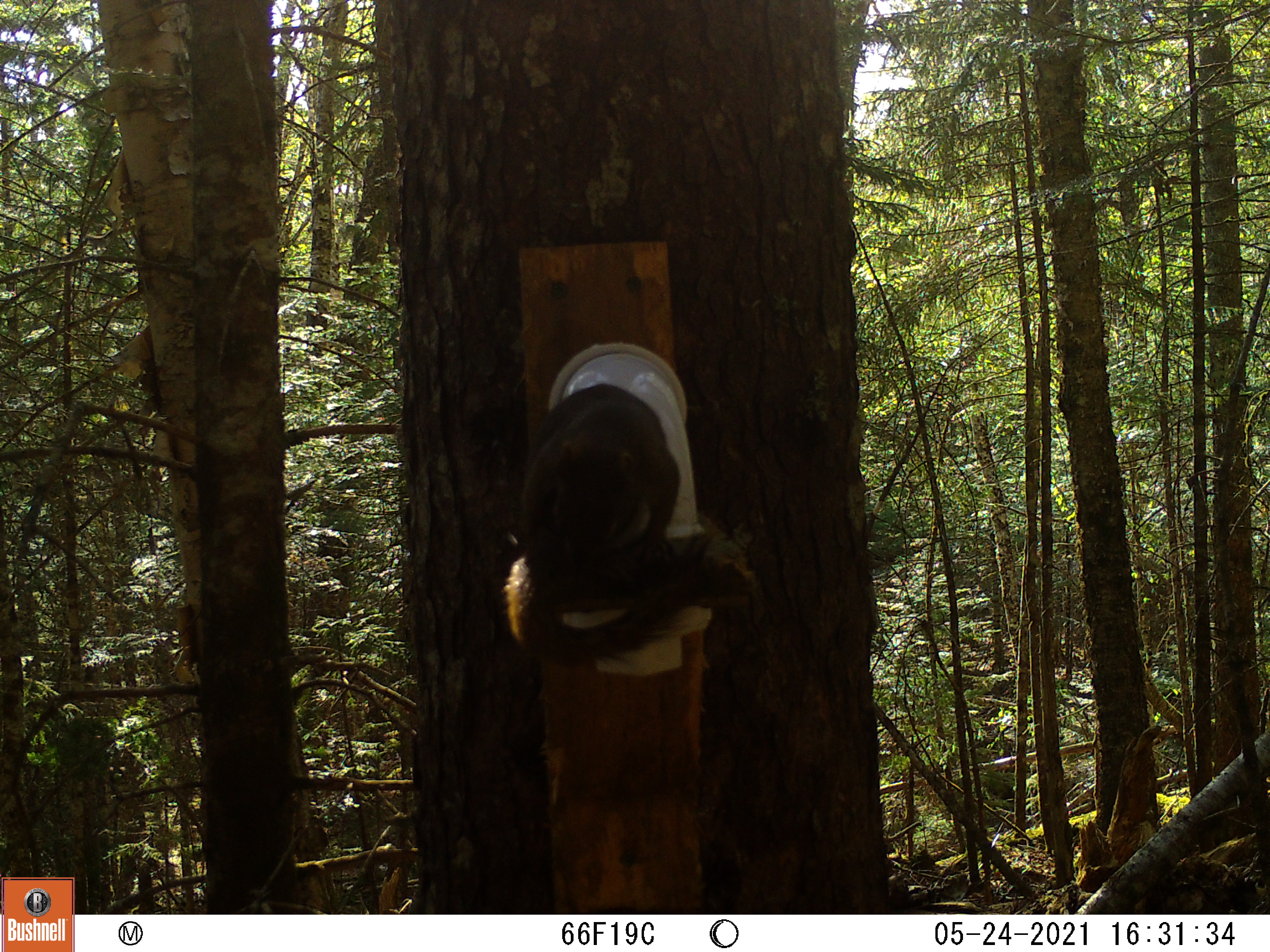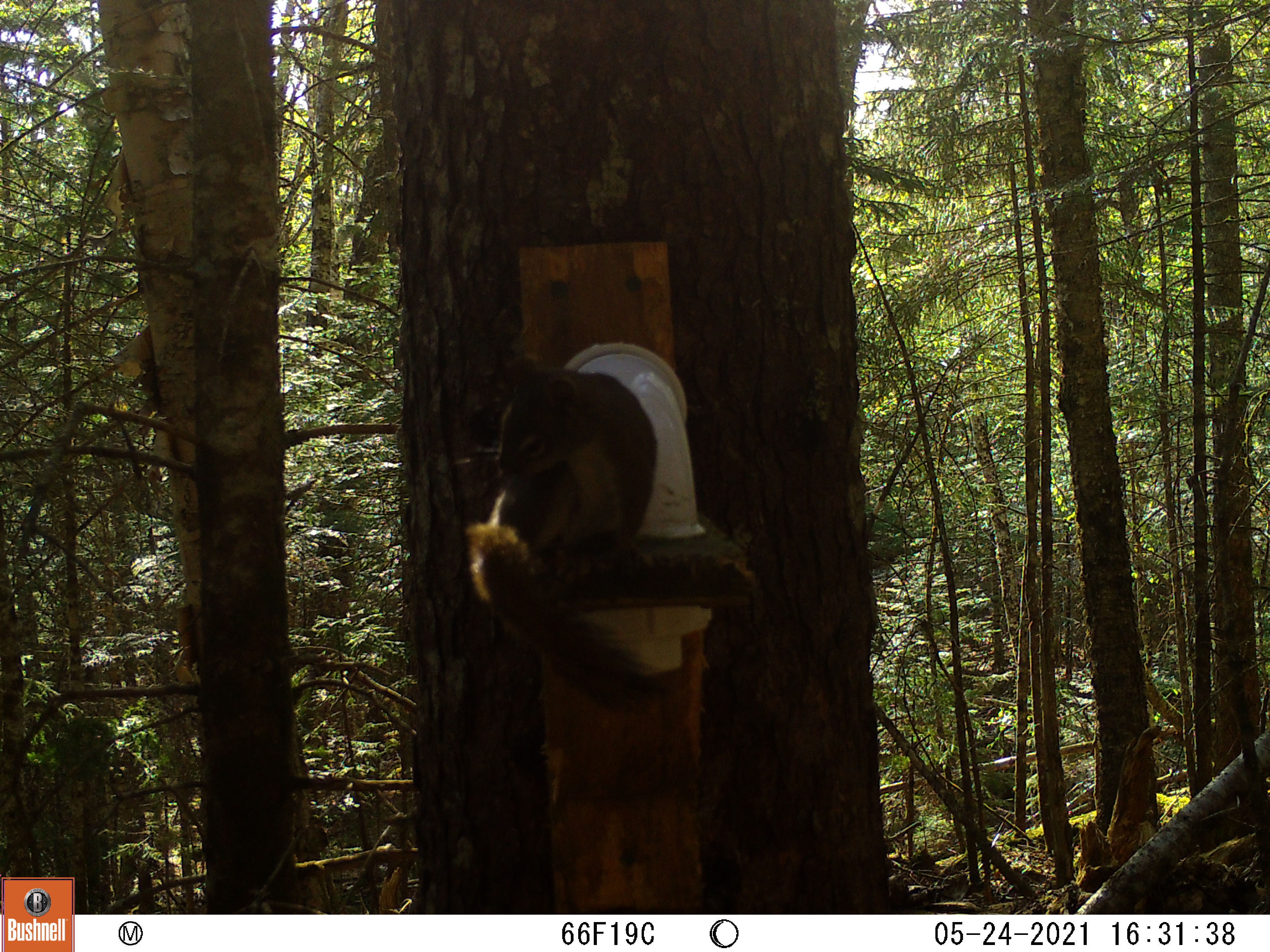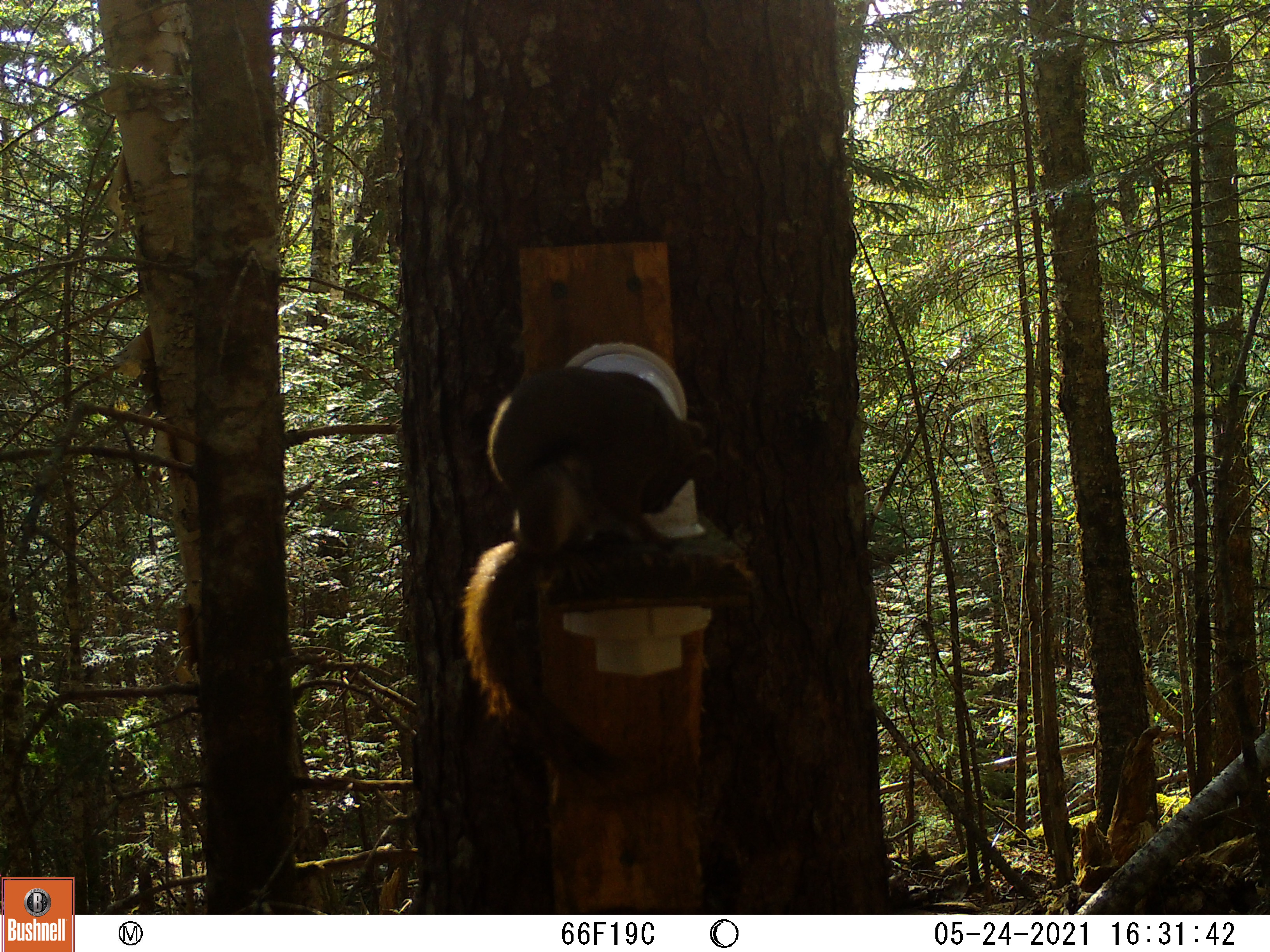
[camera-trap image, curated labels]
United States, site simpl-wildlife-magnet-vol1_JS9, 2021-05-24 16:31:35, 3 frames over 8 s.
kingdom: Animalia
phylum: Chordata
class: Mammalia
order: Rodentia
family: Sciuridae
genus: Tamiasciurus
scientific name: Tamiasciurus hudsonicus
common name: red squirrel